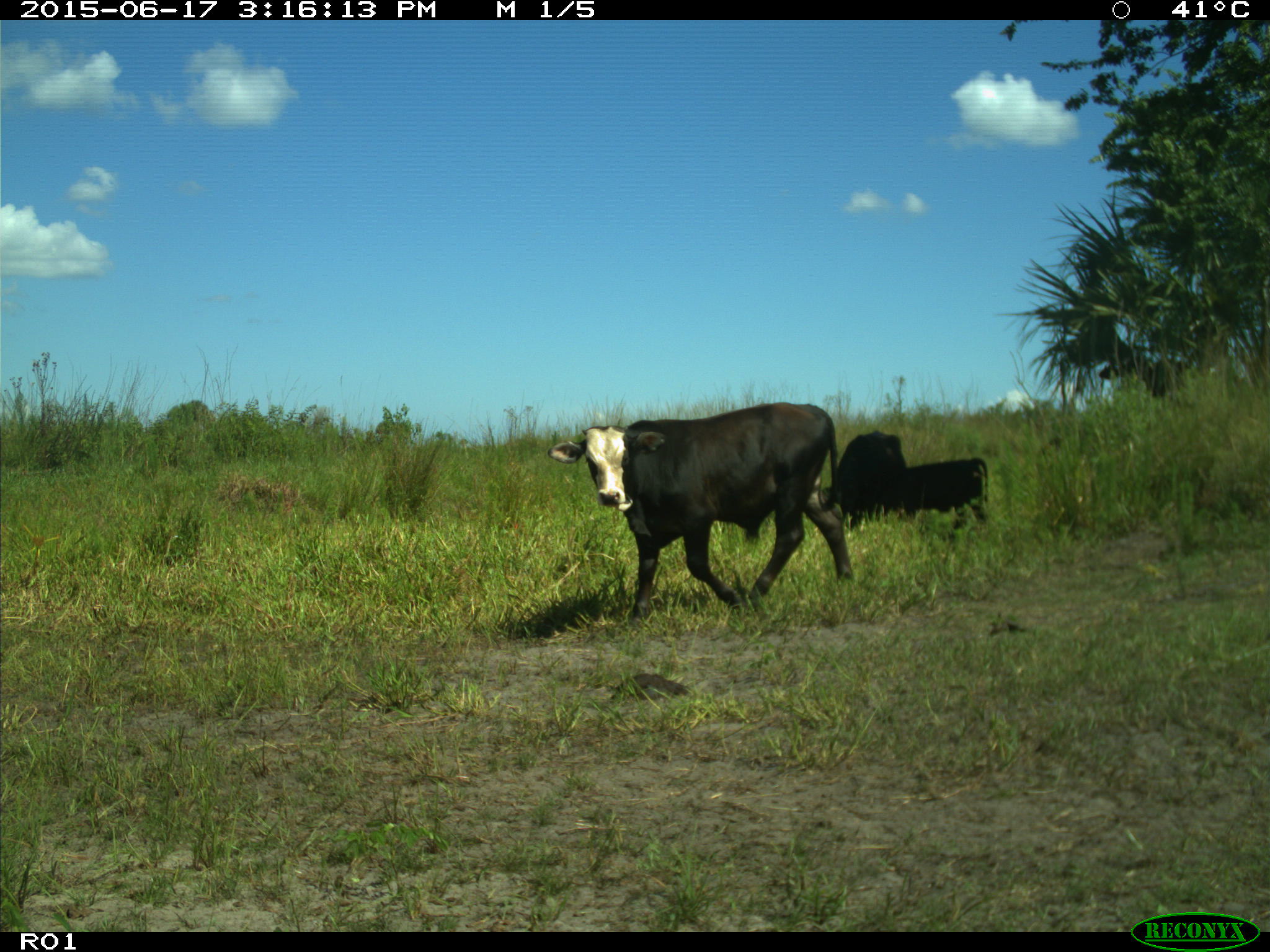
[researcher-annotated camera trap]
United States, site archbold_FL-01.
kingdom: Animalia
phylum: Chordata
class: Mammalia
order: Artiodactyla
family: Bovidae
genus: Bos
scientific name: Bos taurus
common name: domestic cow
Bos taurus (domestic cow).